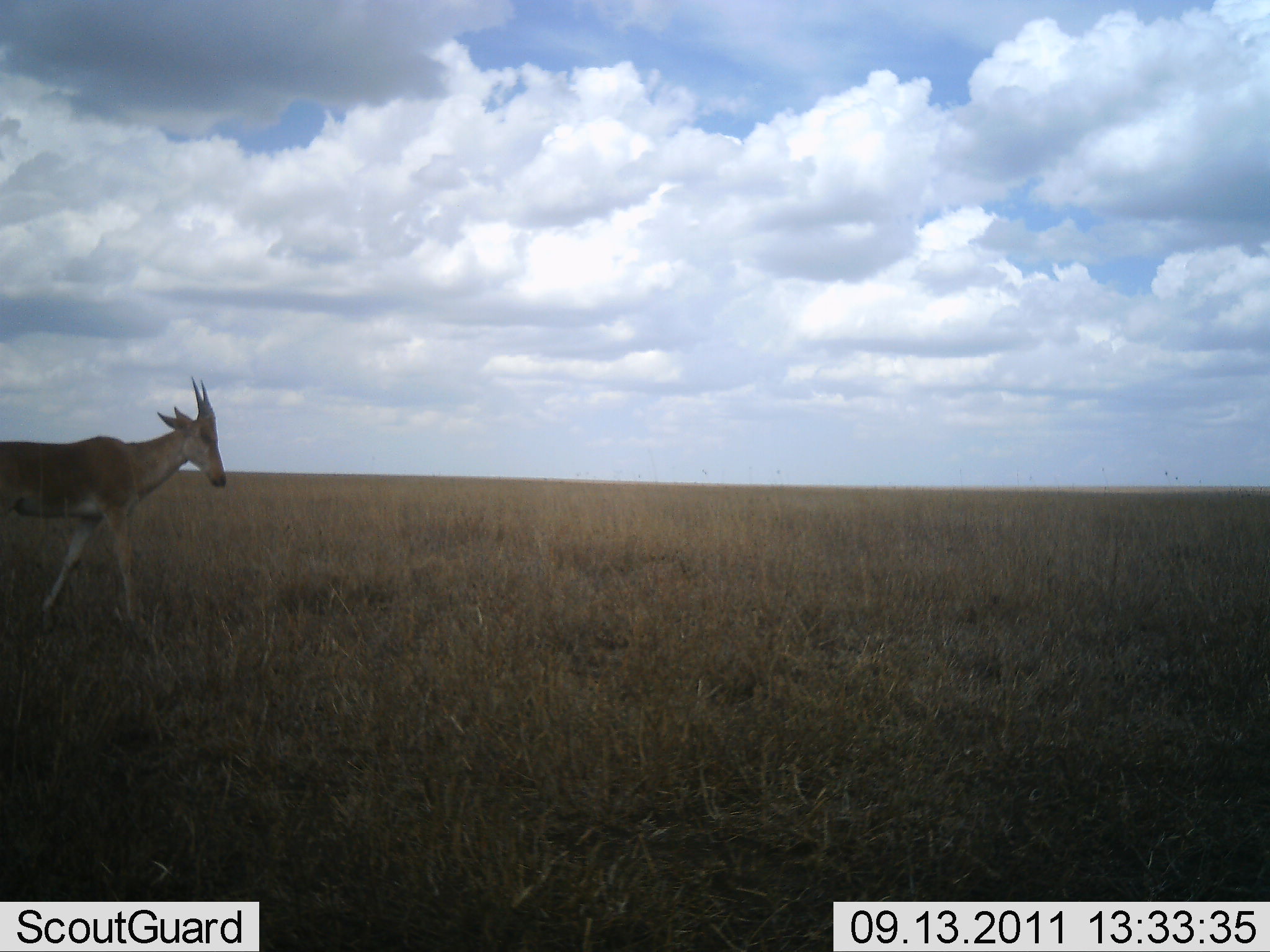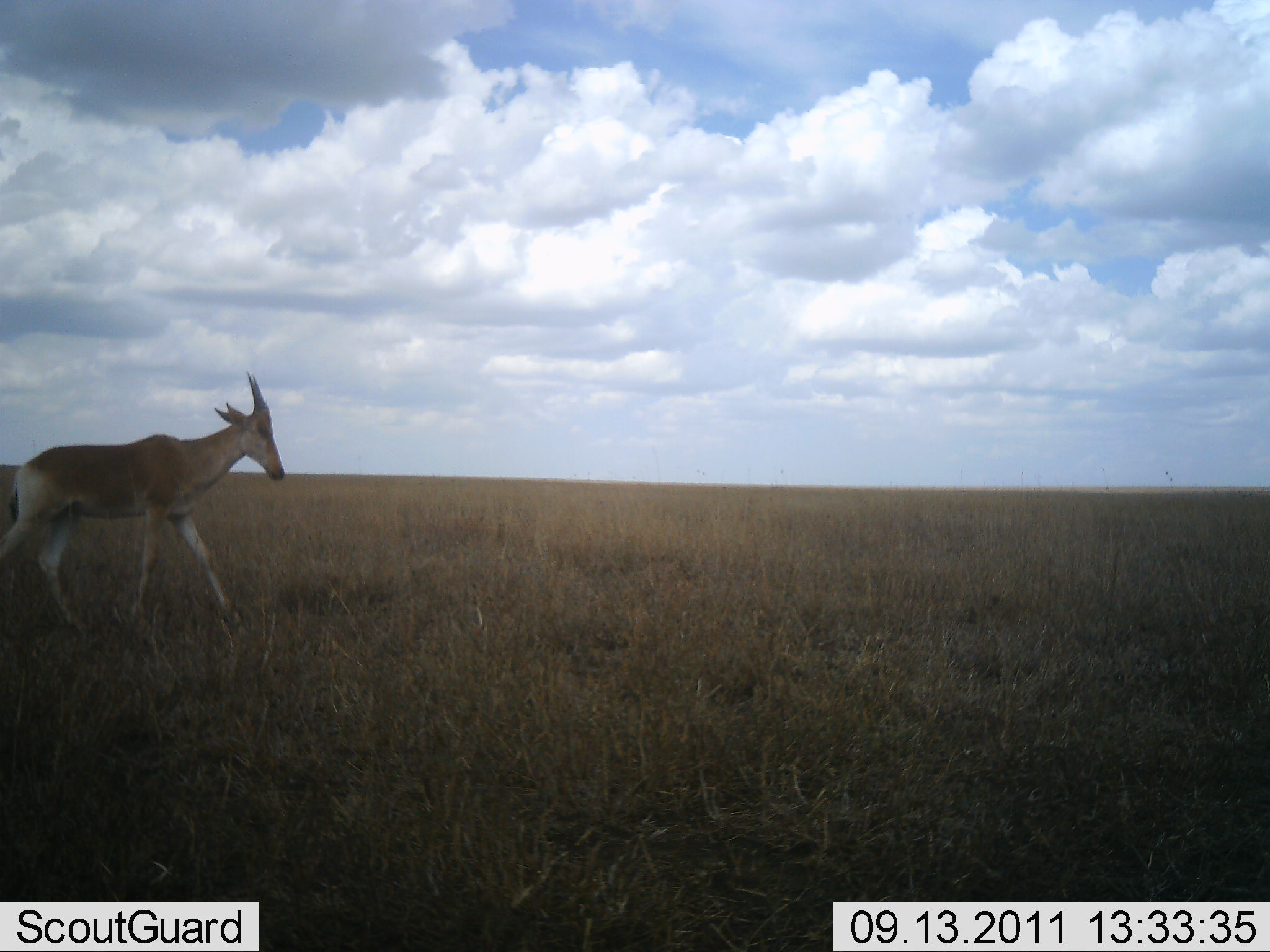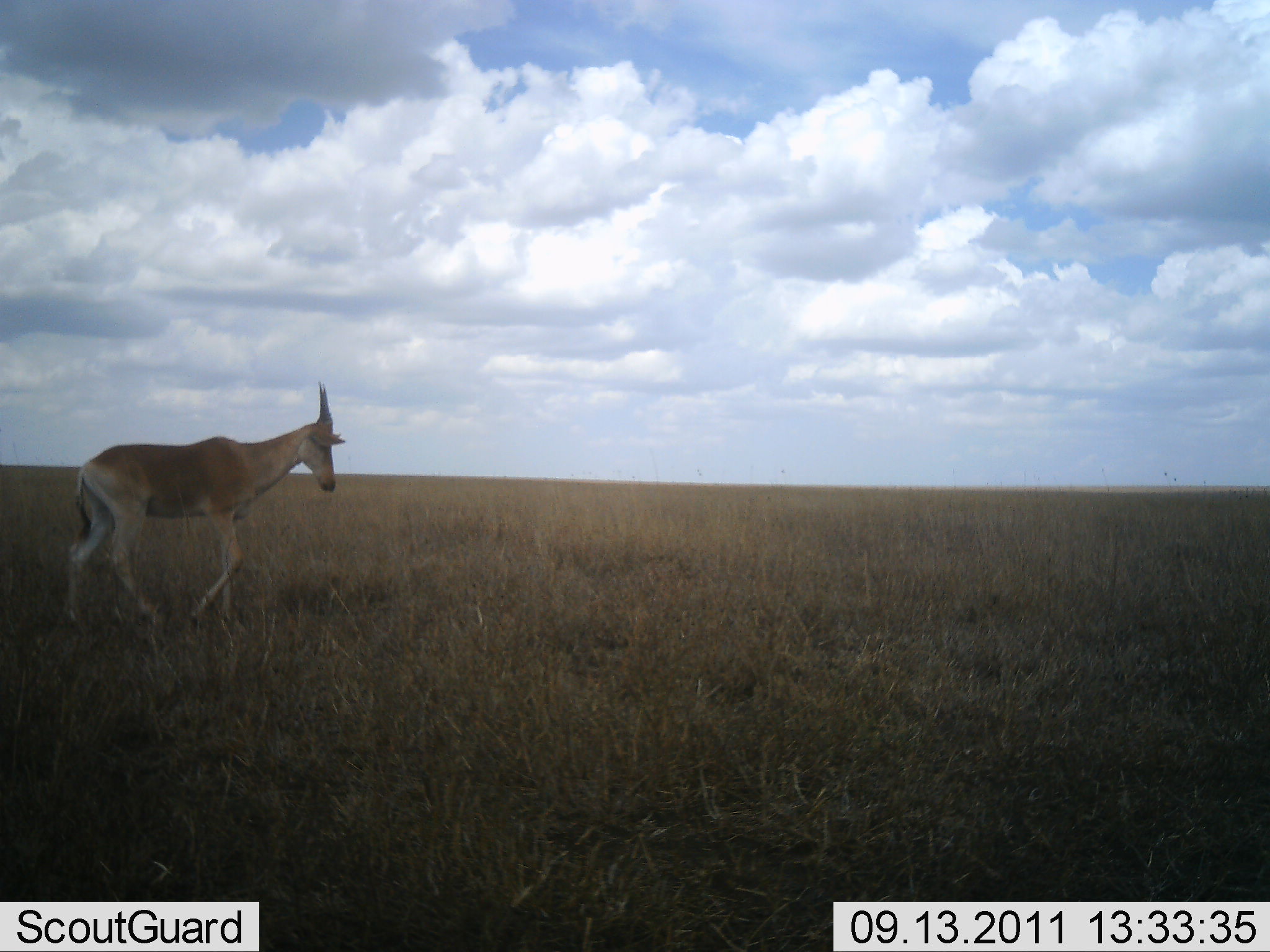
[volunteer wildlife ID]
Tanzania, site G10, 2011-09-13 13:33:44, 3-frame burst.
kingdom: Animalia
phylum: Chordata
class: Mammalia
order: Artiodactyla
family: Bovidae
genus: Alcelaphus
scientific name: Alcelaphus buselaphus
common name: hartebeest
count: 1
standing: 23%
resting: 0%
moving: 92%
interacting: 0%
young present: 0%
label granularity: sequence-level